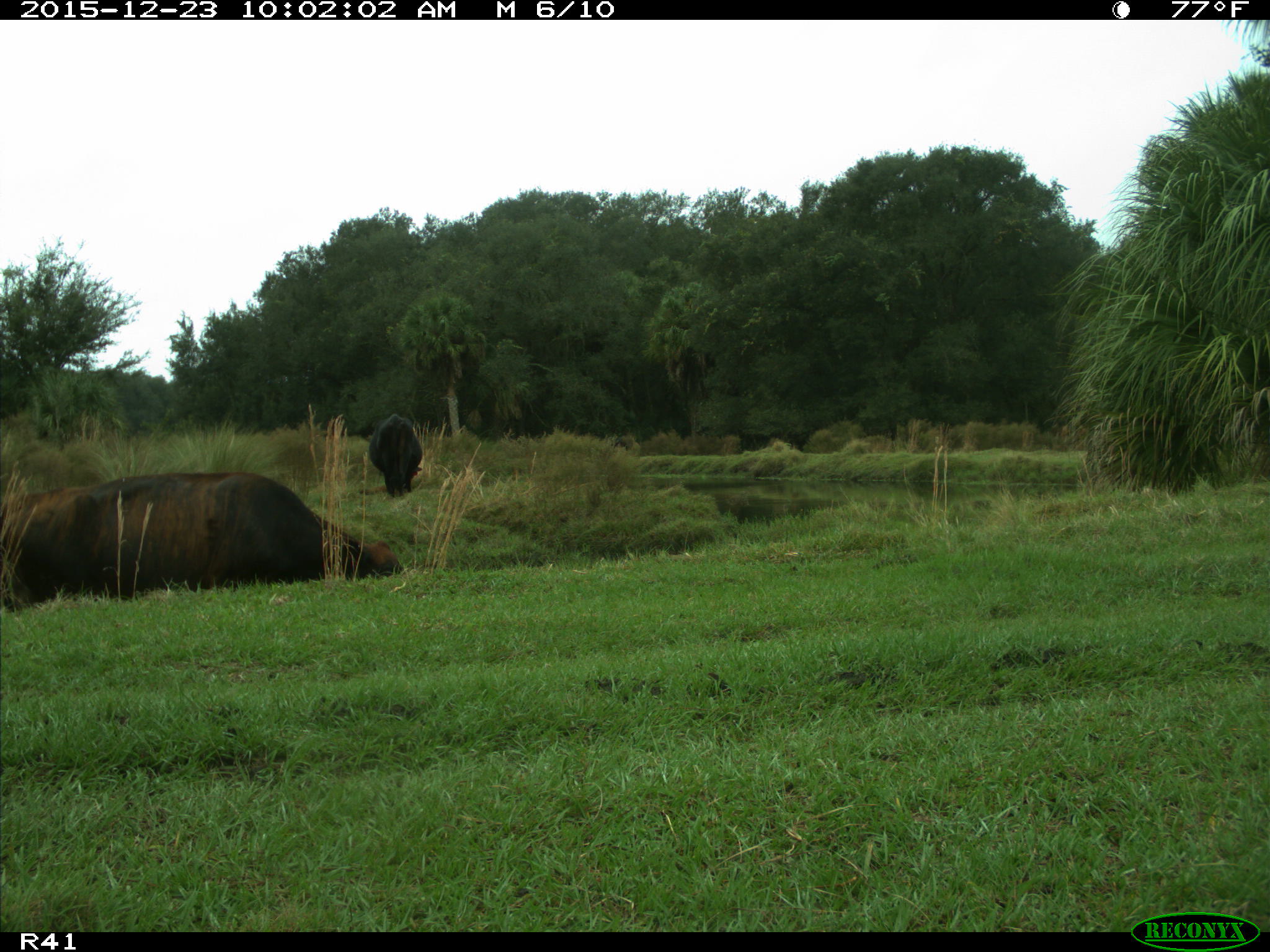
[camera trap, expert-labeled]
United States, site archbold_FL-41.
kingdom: Animalia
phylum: Chordata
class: Mammalia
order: Artiodactyla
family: Bovidae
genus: Bos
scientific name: Bos taurus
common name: domestic cow